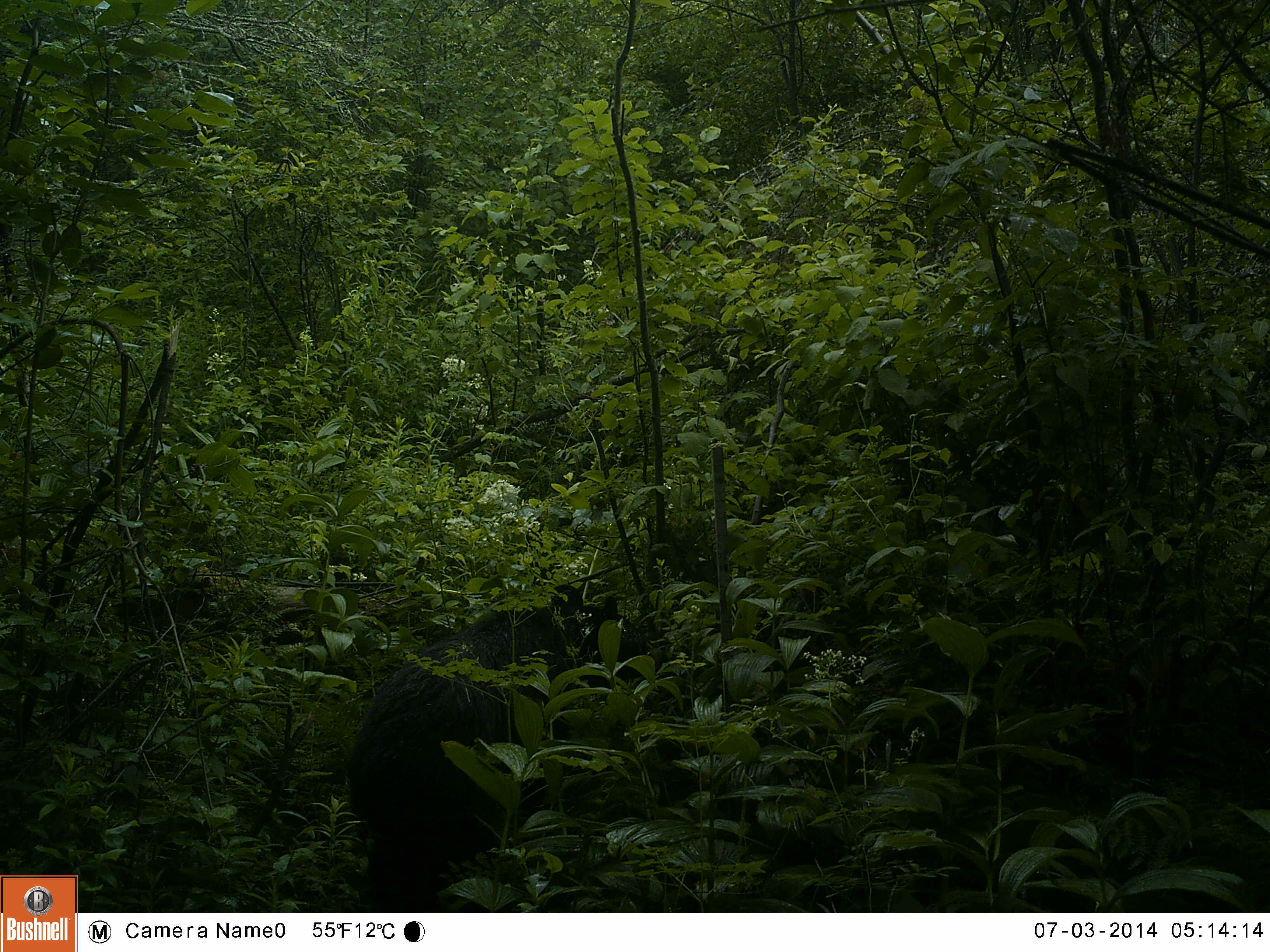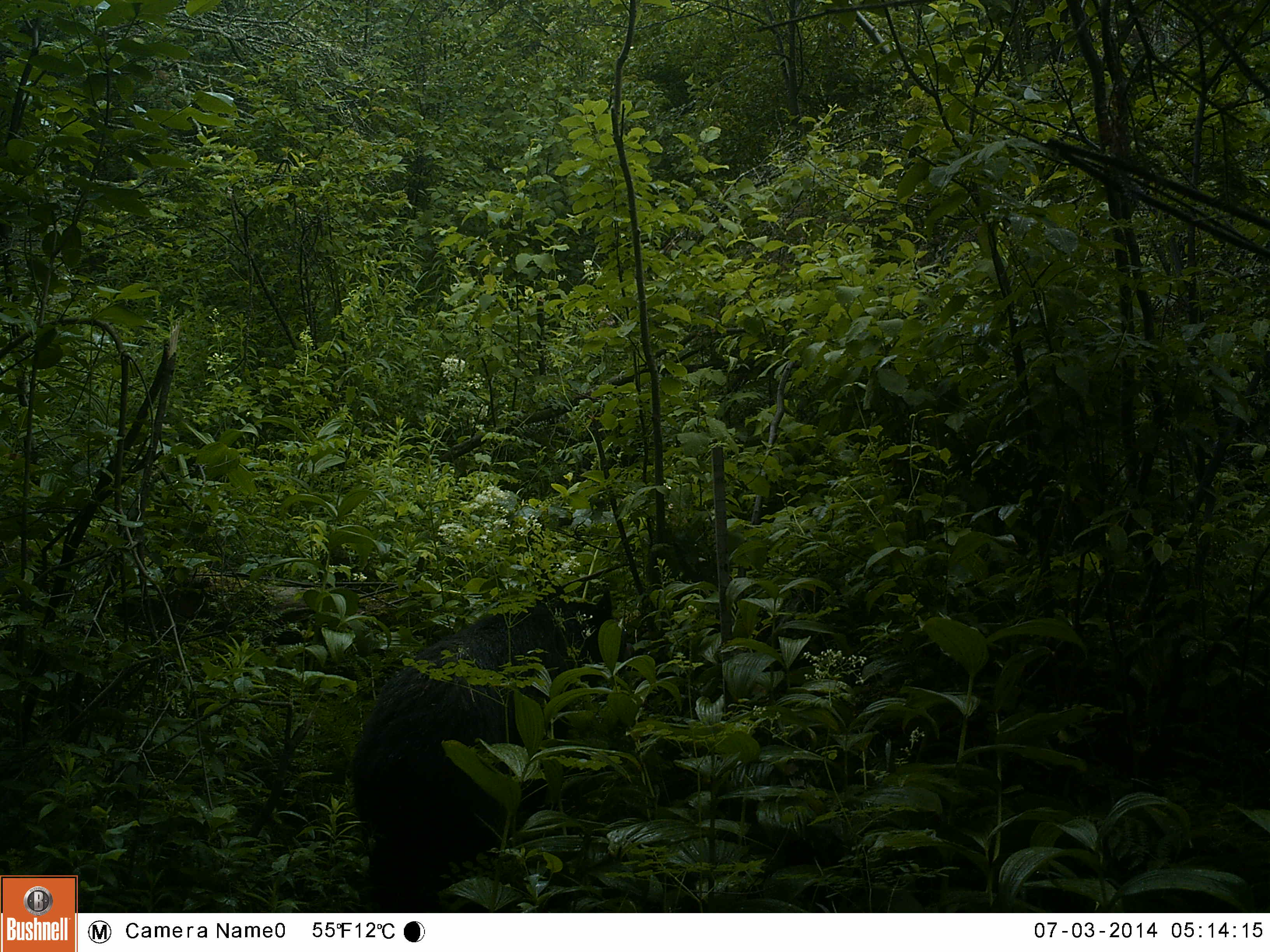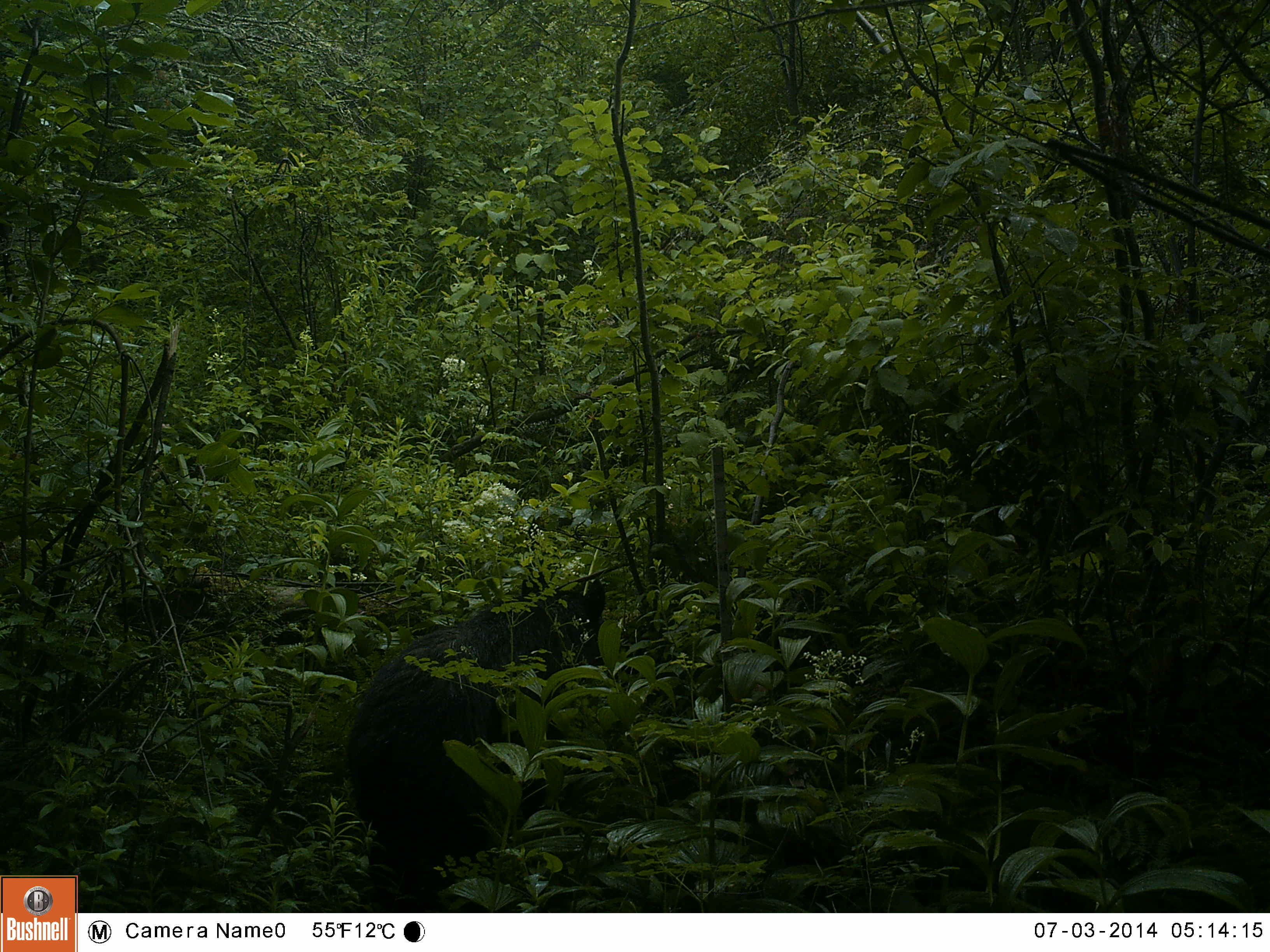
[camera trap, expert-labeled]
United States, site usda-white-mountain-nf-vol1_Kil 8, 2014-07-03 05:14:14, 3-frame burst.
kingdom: Animalia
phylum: Chordata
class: Mammalia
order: Carnivora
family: Ursidae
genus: Ursus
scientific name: Ursus americanus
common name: black bear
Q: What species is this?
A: Black bear (Ursus americanus).